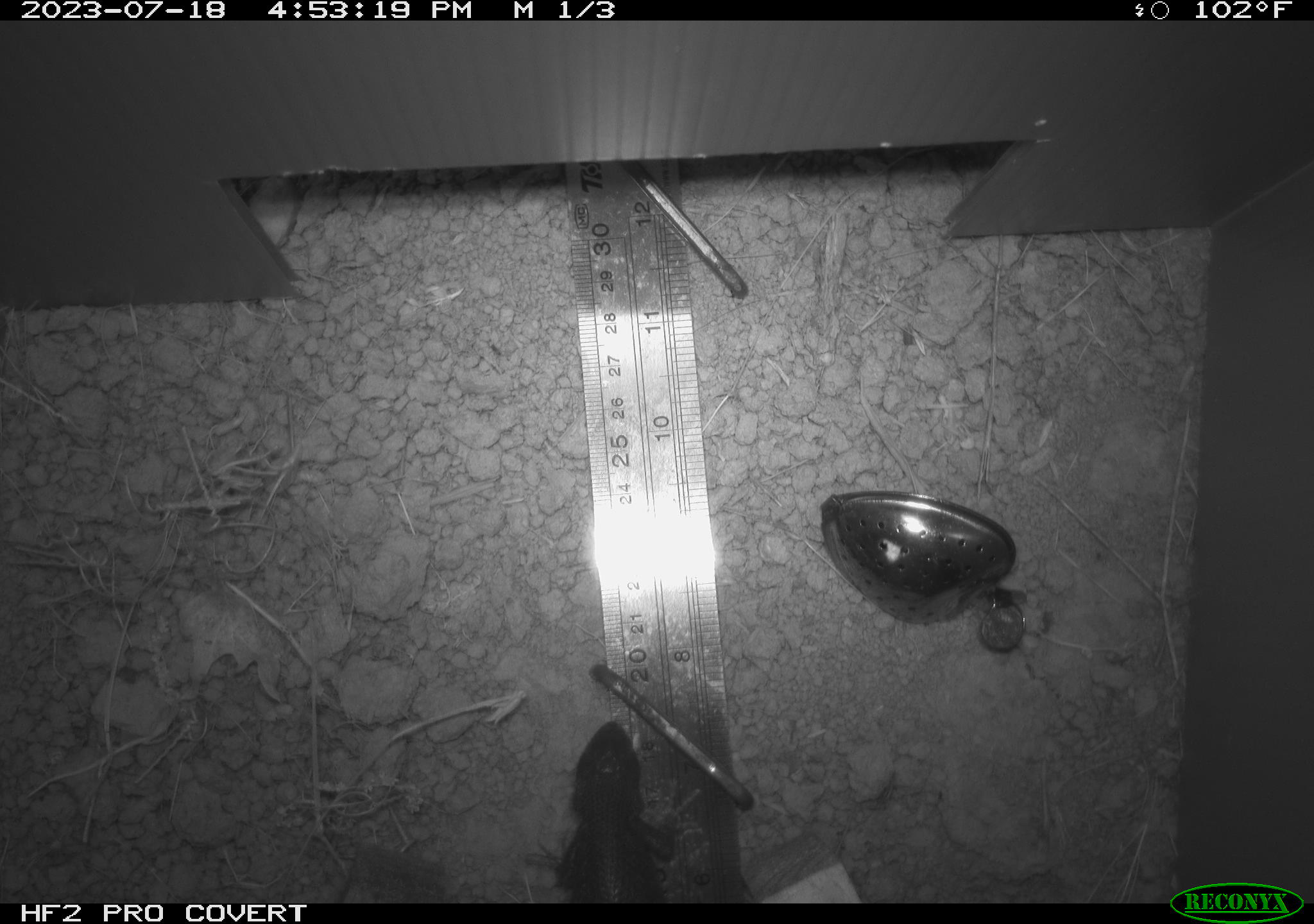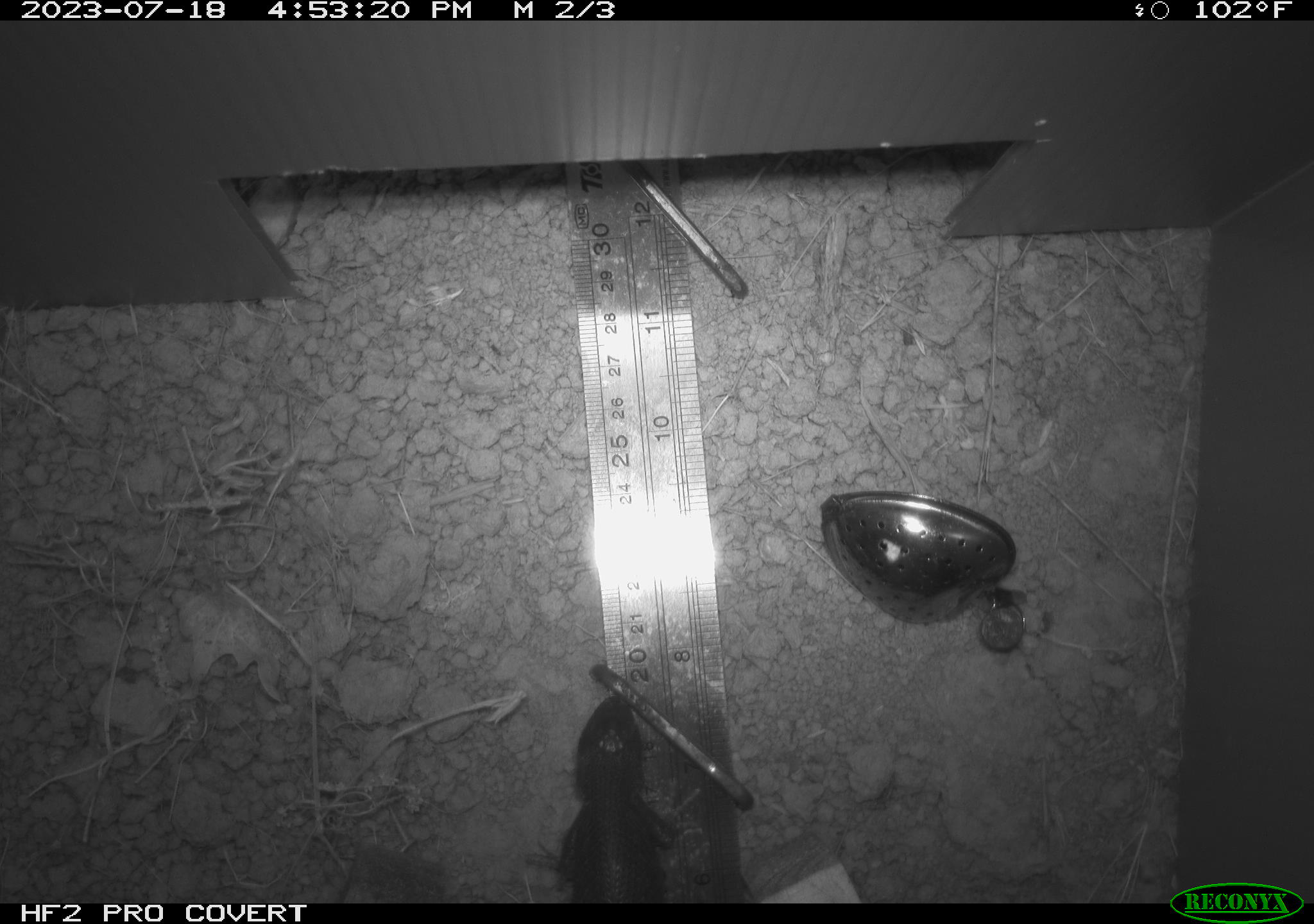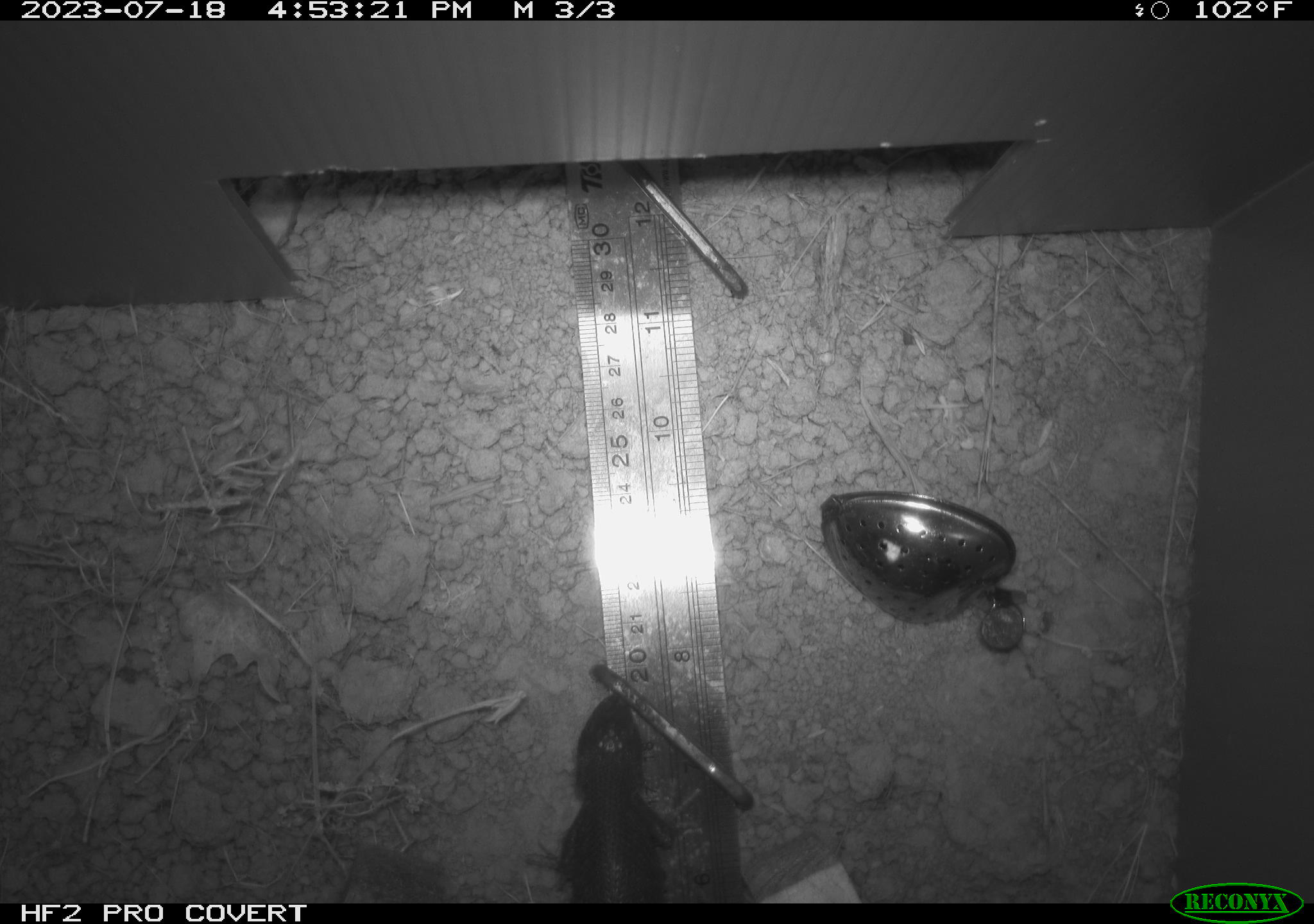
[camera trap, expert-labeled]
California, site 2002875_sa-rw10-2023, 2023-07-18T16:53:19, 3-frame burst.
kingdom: Animalia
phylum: Chordata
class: Reptilia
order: Squamata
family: Phrynosomatidae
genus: Sceloporus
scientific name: Sceloporus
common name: spiny lizards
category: sceloporus species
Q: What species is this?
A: Sceloporus species (spiny lizards) (Sceloporus).